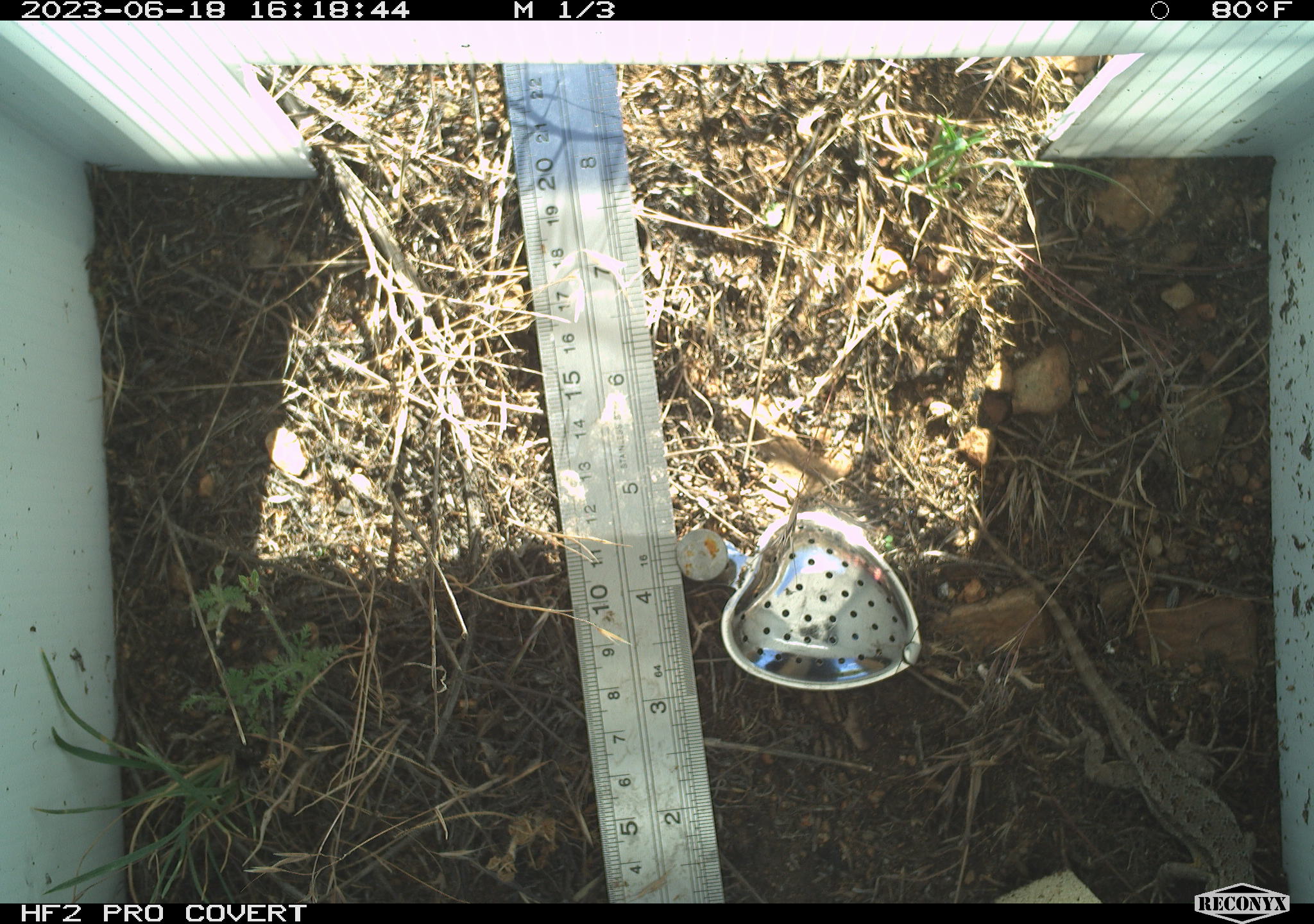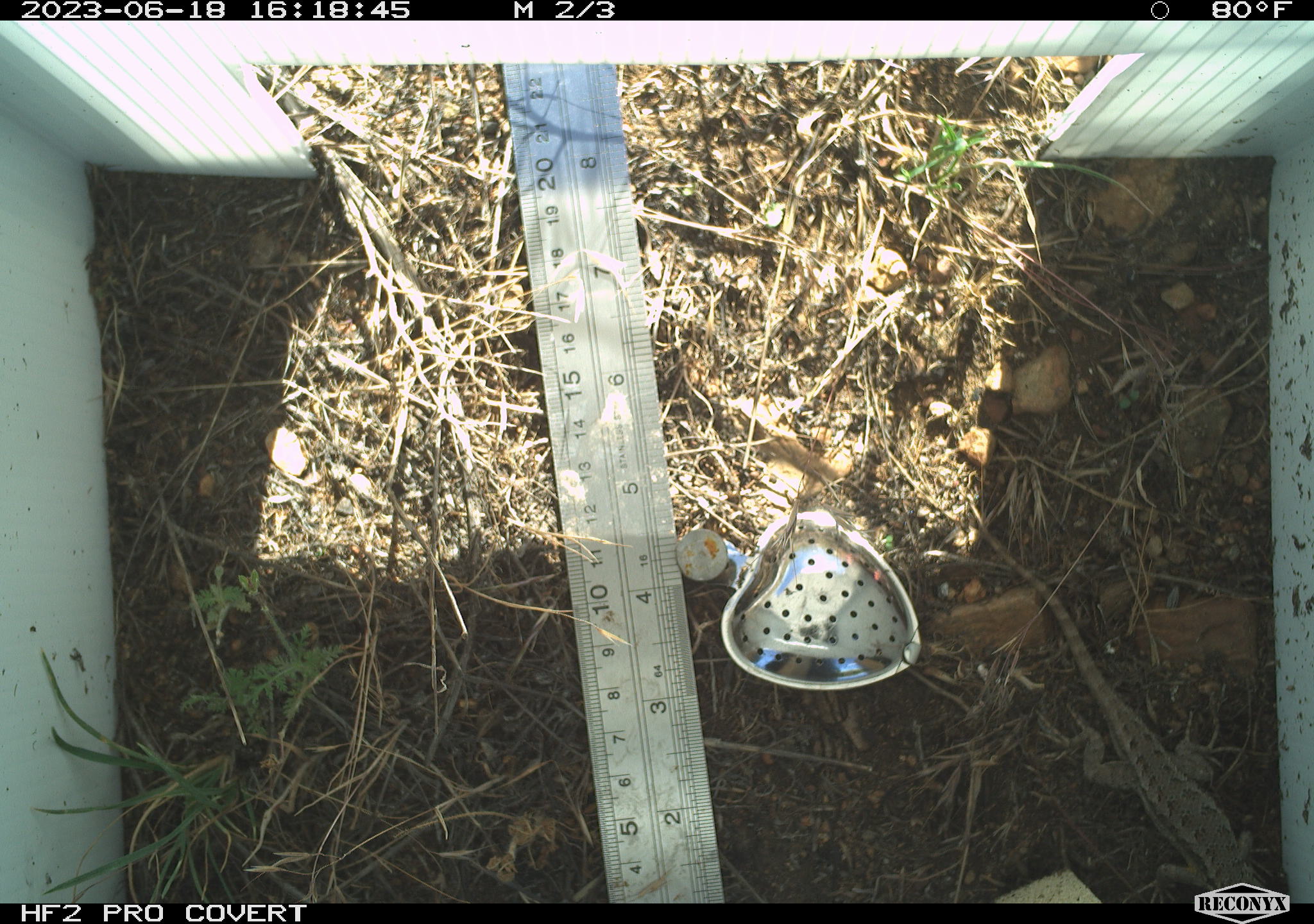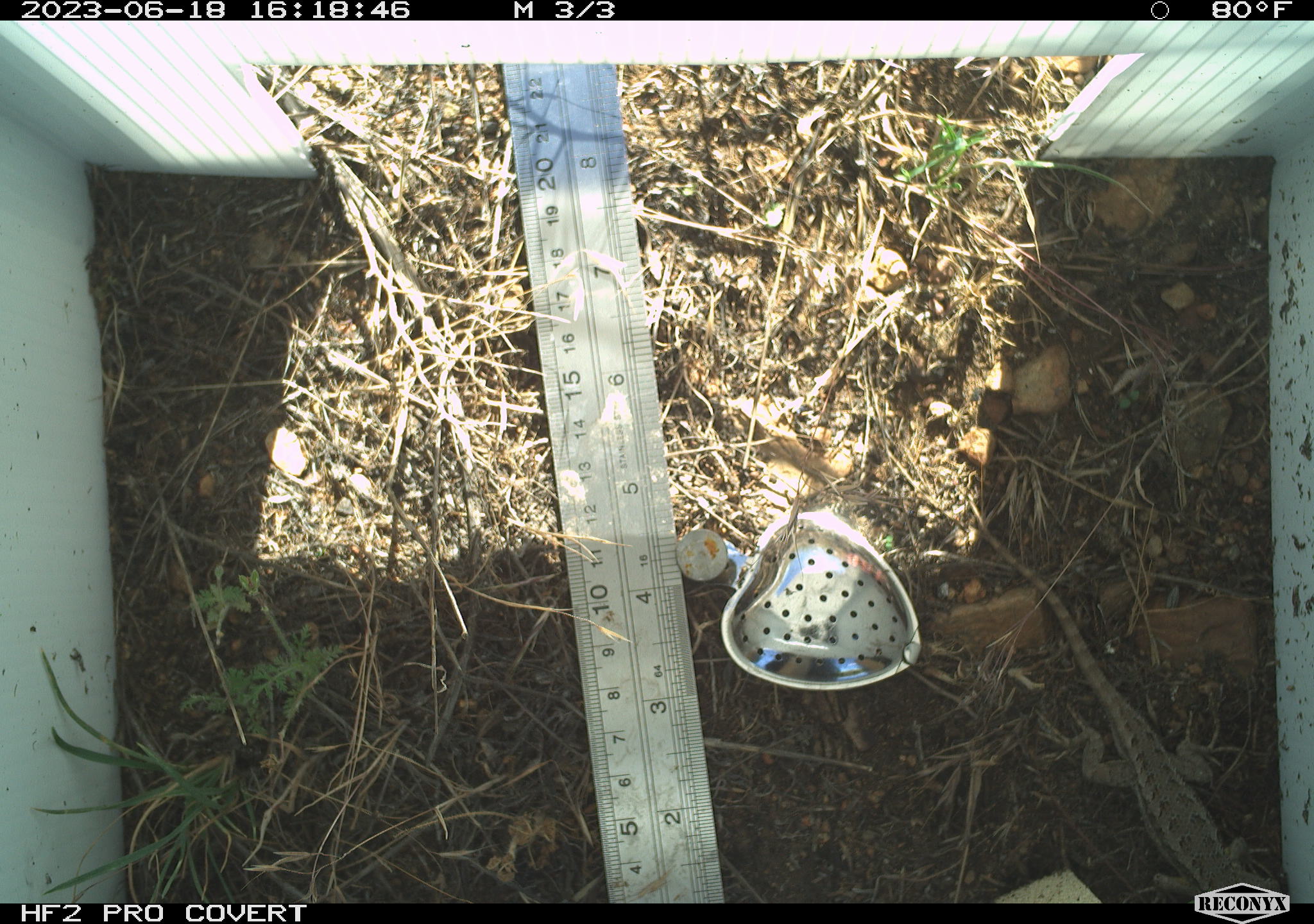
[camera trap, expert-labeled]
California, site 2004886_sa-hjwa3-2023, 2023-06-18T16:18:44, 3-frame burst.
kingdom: Animalia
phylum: Chordata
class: Reptilia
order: Squamata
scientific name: Squamata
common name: lizards and snakes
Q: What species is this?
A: Lizards and snakes (Squamata).